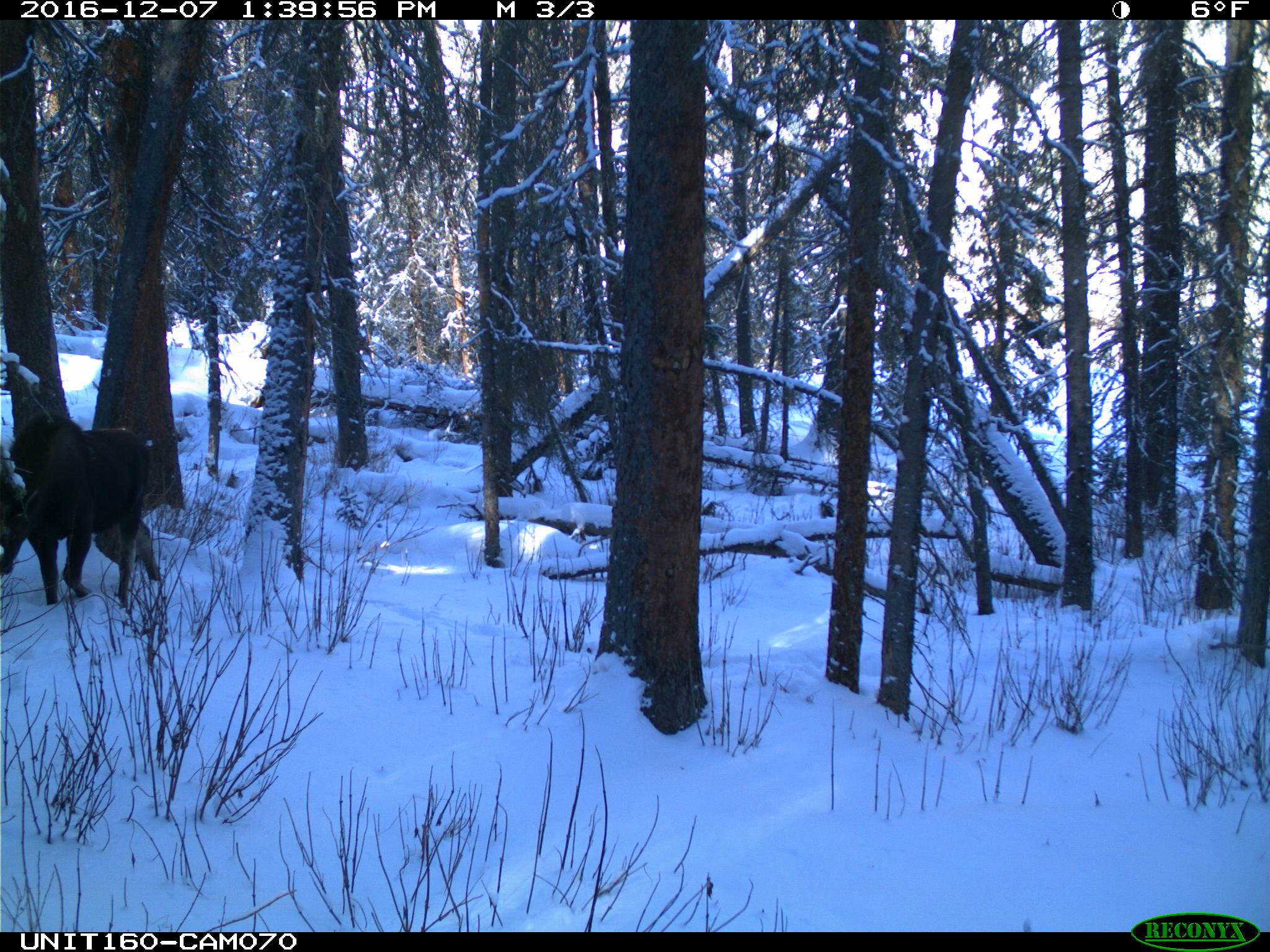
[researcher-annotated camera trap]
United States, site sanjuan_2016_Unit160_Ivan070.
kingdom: Animalia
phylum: Chordata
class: Mammalia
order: Artiodactyla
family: Cervidae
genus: Alces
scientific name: Alces alces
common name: moose